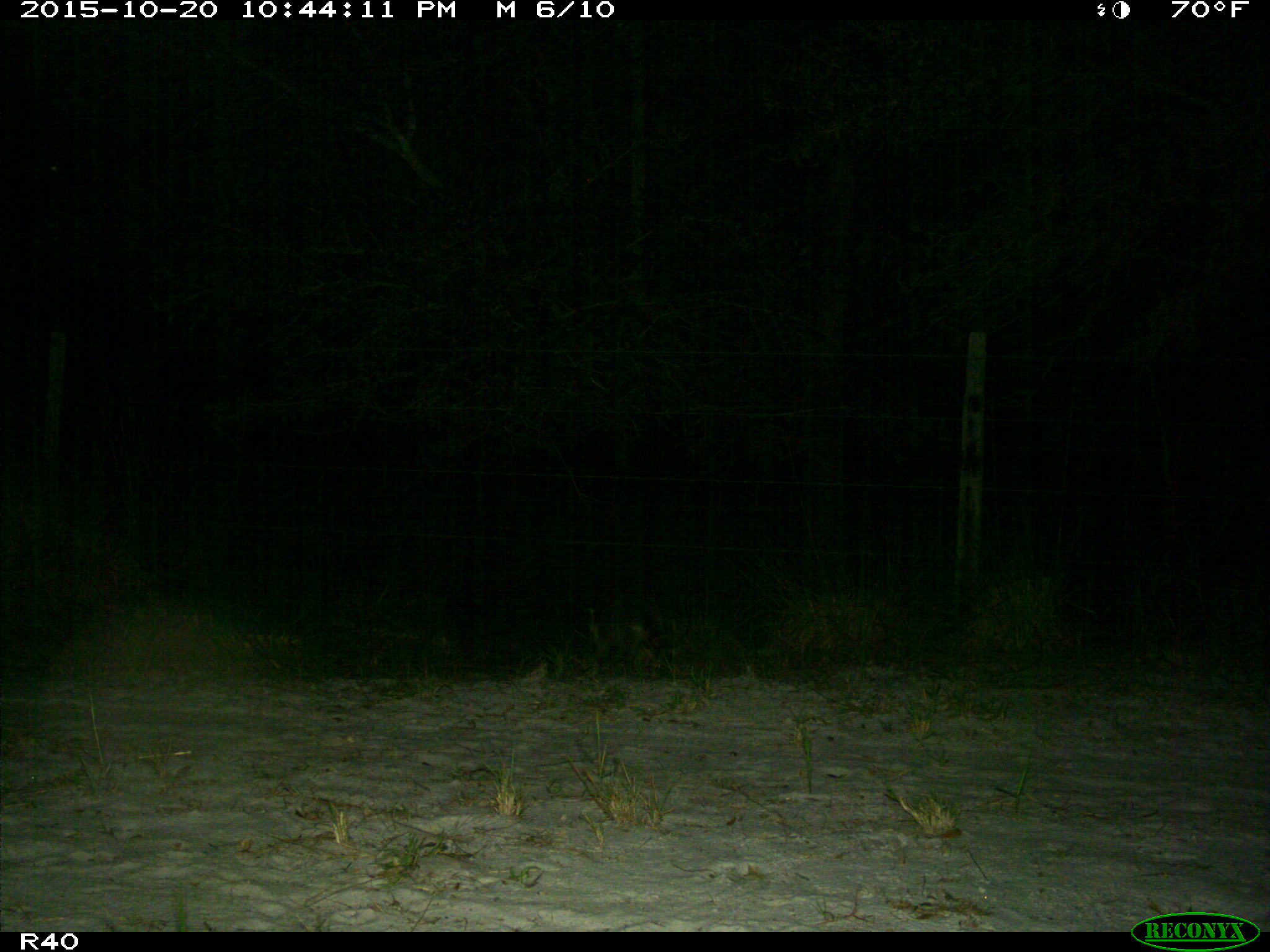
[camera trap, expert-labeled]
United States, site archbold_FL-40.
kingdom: Animalia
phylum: Chordata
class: Mammalia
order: Carnivora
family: Procyonidae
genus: Procyon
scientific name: Procyon lotor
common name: common raccoon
Procyon lotor (common raccoon).